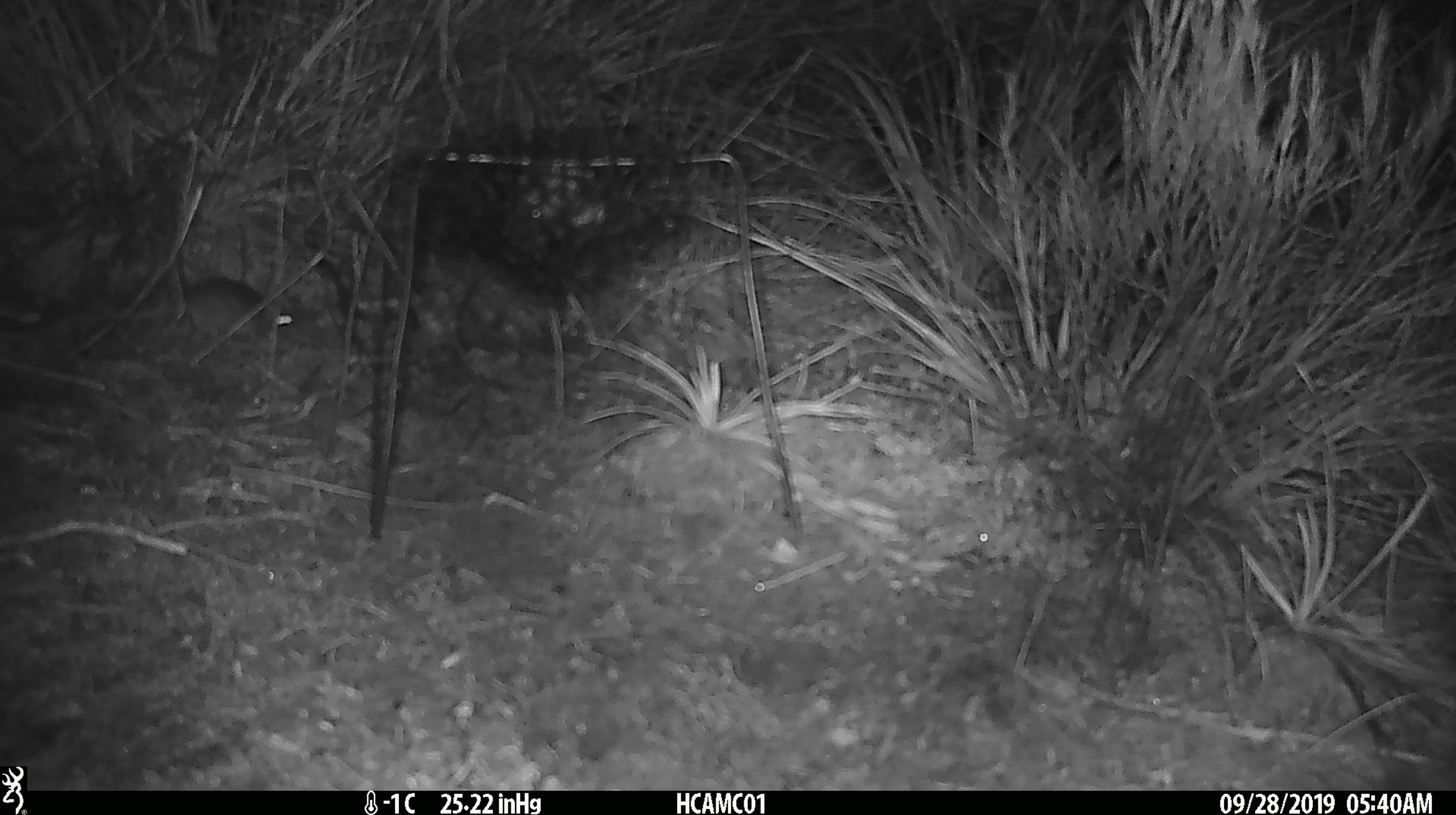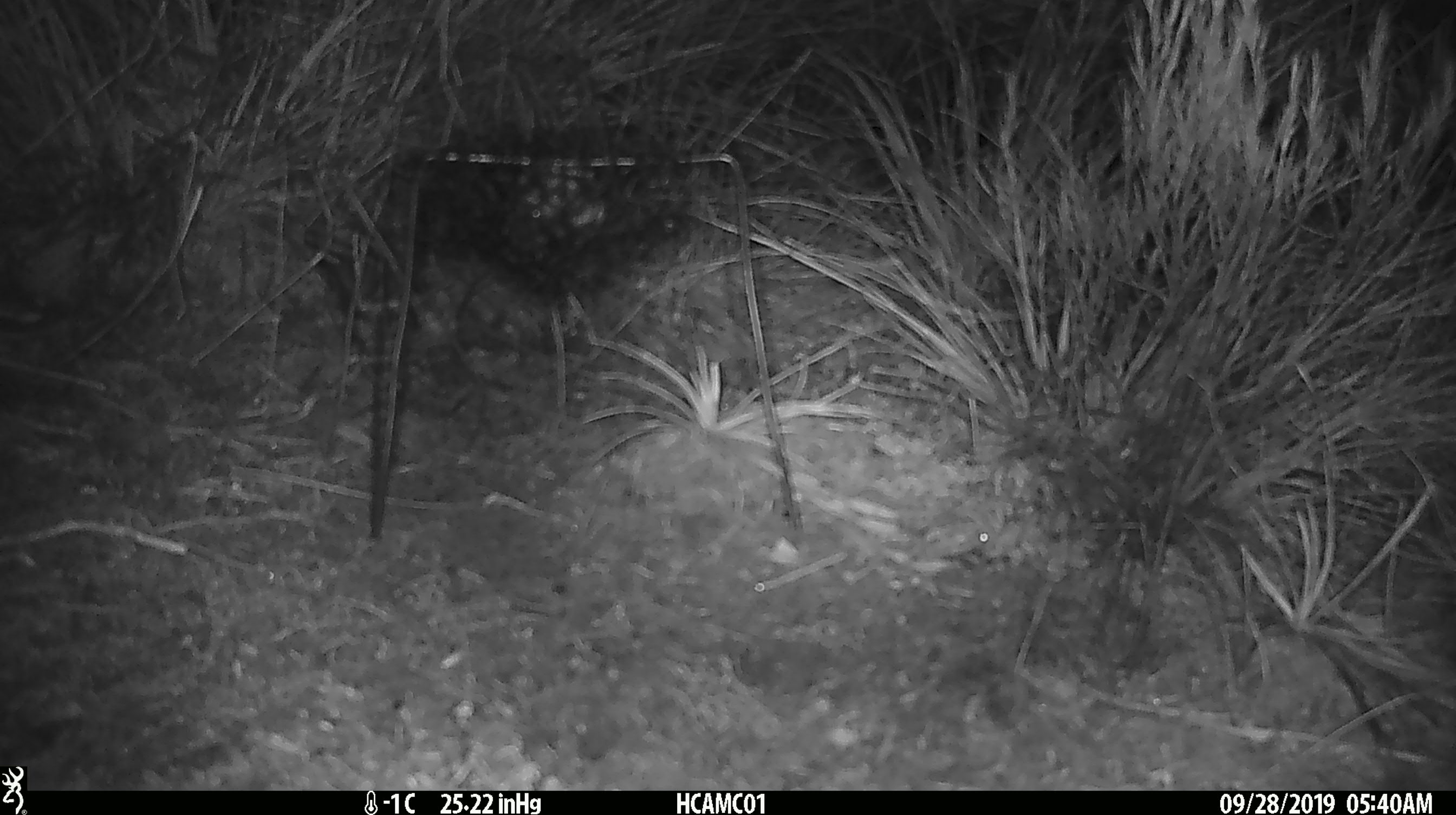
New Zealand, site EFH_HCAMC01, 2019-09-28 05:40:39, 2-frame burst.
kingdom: Animalia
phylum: Chordata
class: Mammalia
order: Rodentia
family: Muridae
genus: Mus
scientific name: Mus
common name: mouse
Mouse (Mus).